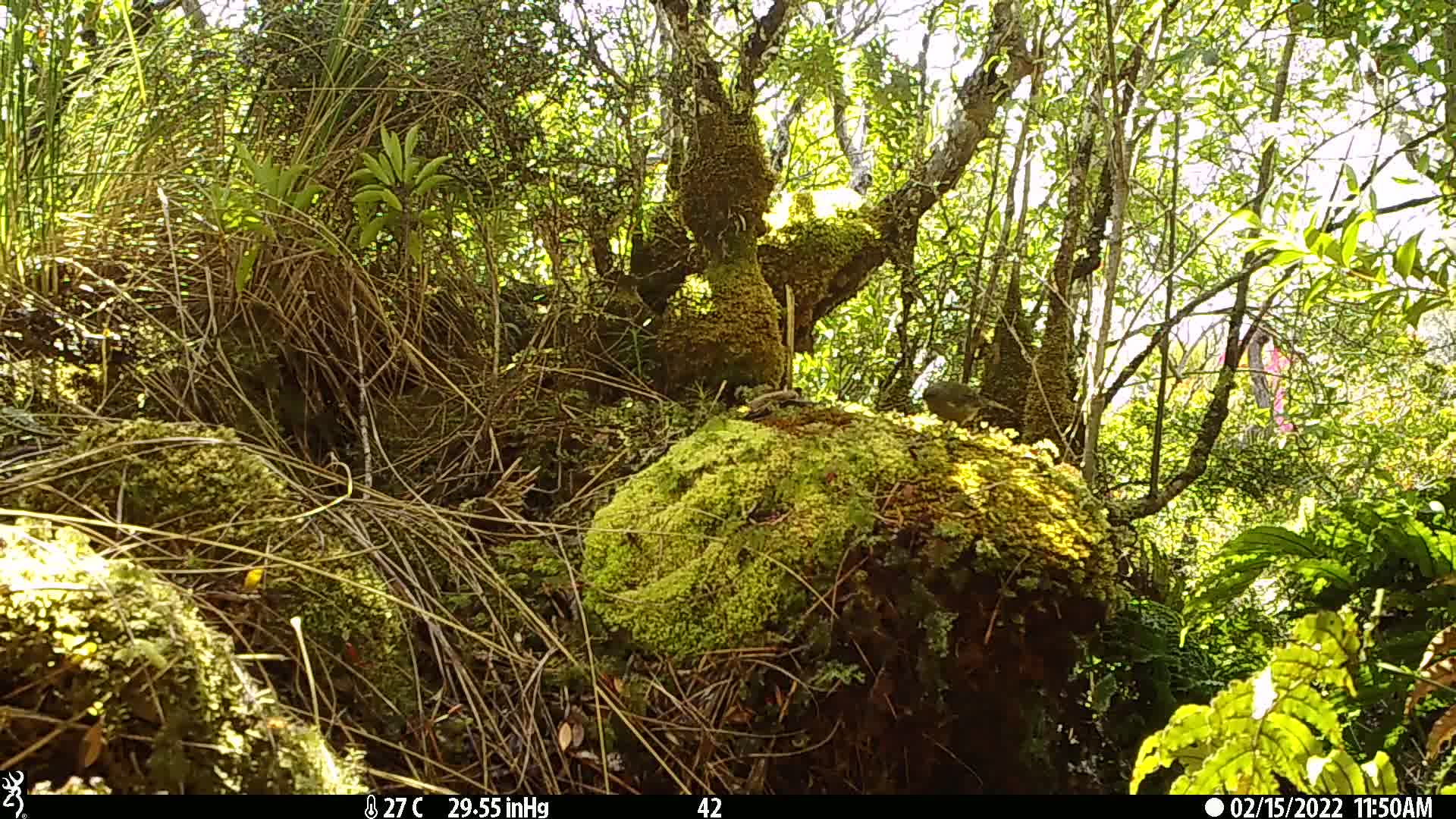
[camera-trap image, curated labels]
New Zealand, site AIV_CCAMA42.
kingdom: Animalia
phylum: Chordata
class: Aves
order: Passeriformes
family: Meliphagidae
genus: Anthornis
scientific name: Anthornis melanura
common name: new zealand bellbird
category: bellbird